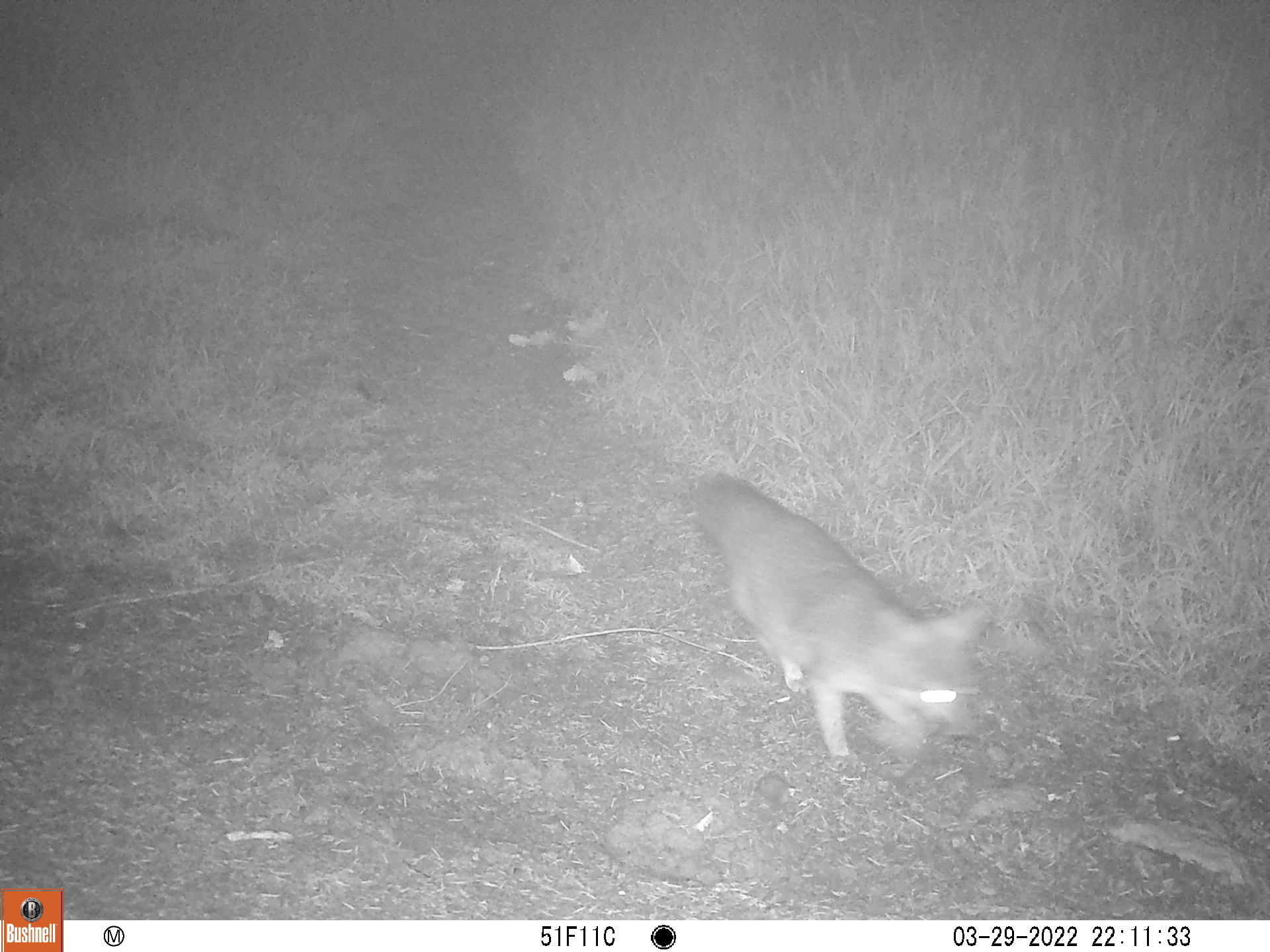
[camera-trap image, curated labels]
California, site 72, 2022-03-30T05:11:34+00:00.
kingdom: Animalia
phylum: Chordata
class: Mammalia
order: Carnivora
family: Canidae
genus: Urocyon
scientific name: Urocyon cinereoargenteus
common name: gray fox